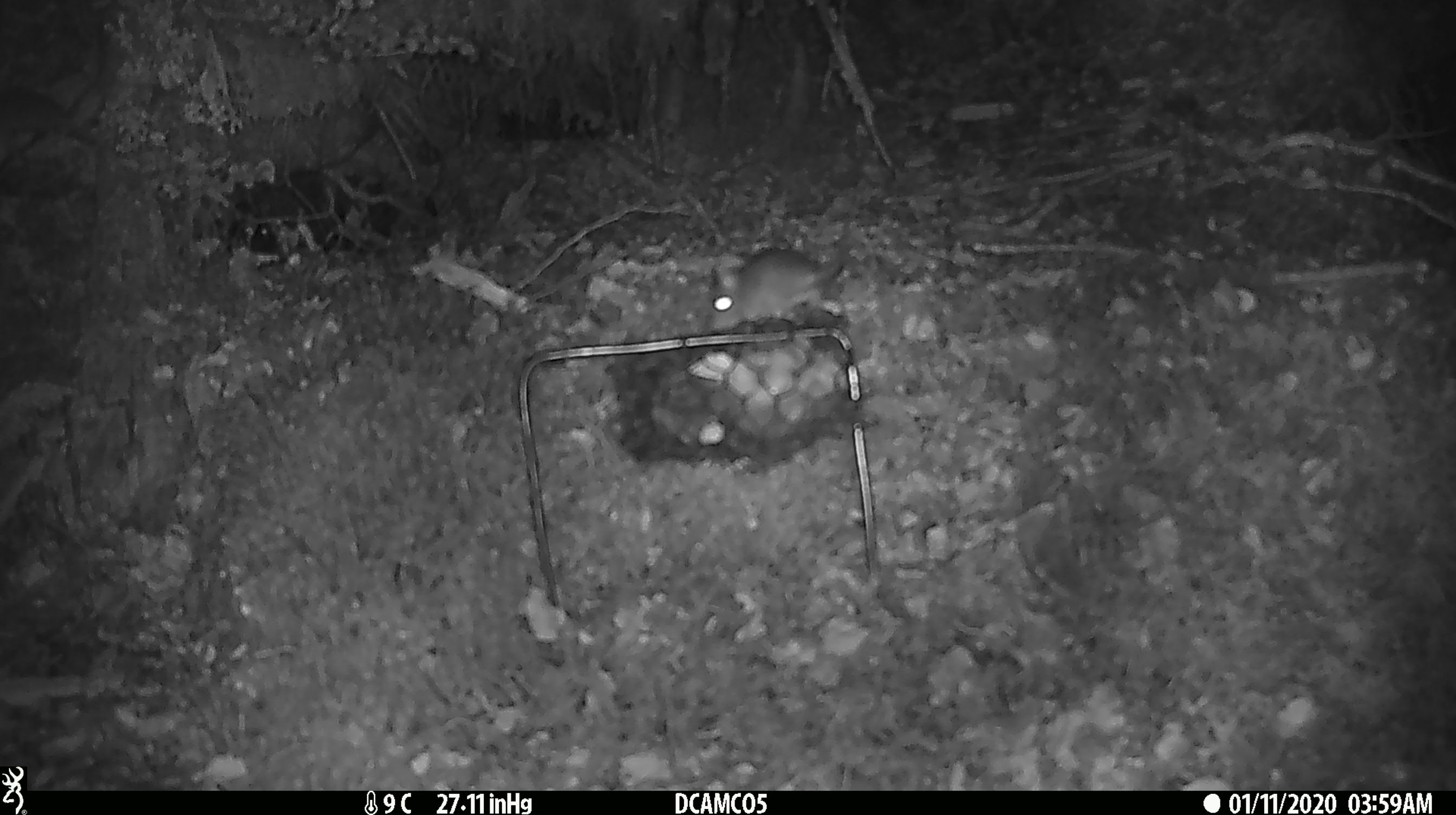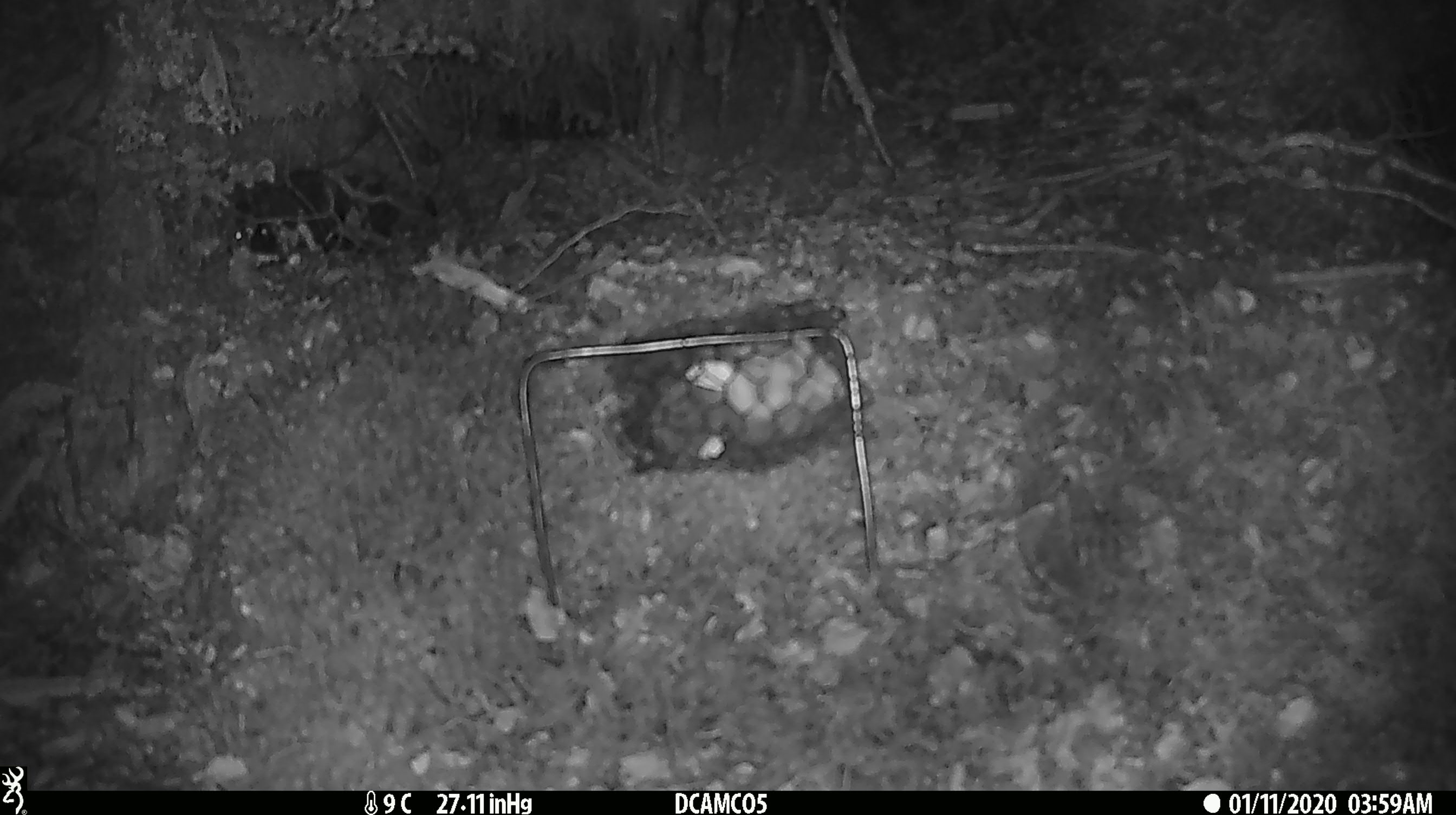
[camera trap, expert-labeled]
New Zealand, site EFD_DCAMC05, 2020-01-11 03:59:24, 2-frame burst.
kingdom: Animalia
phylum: Chordata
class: Mammalia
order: Rodentia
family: Muridae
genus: Mus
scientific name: Mus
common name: mouse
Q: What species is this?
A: Mouse (Mus).